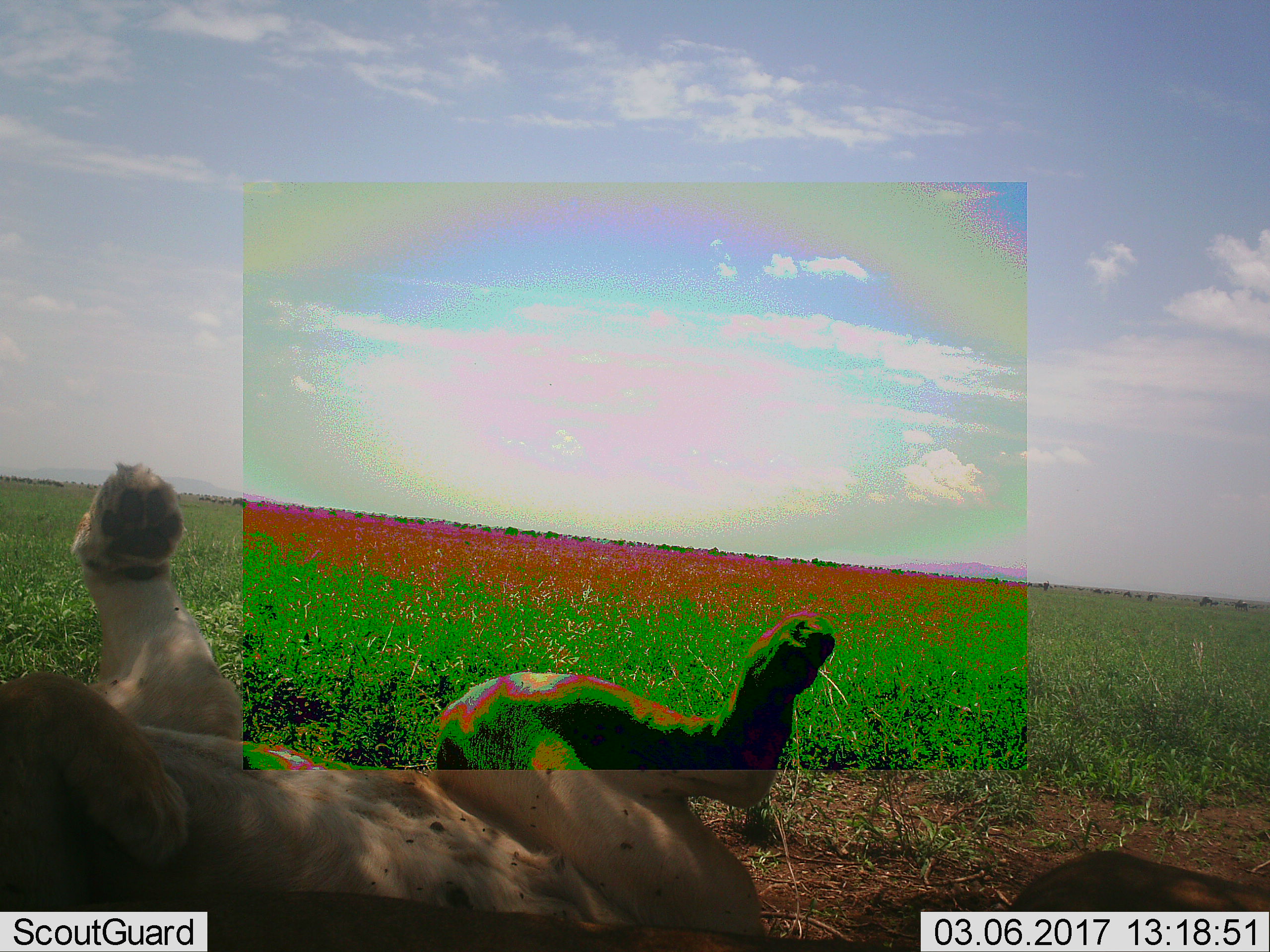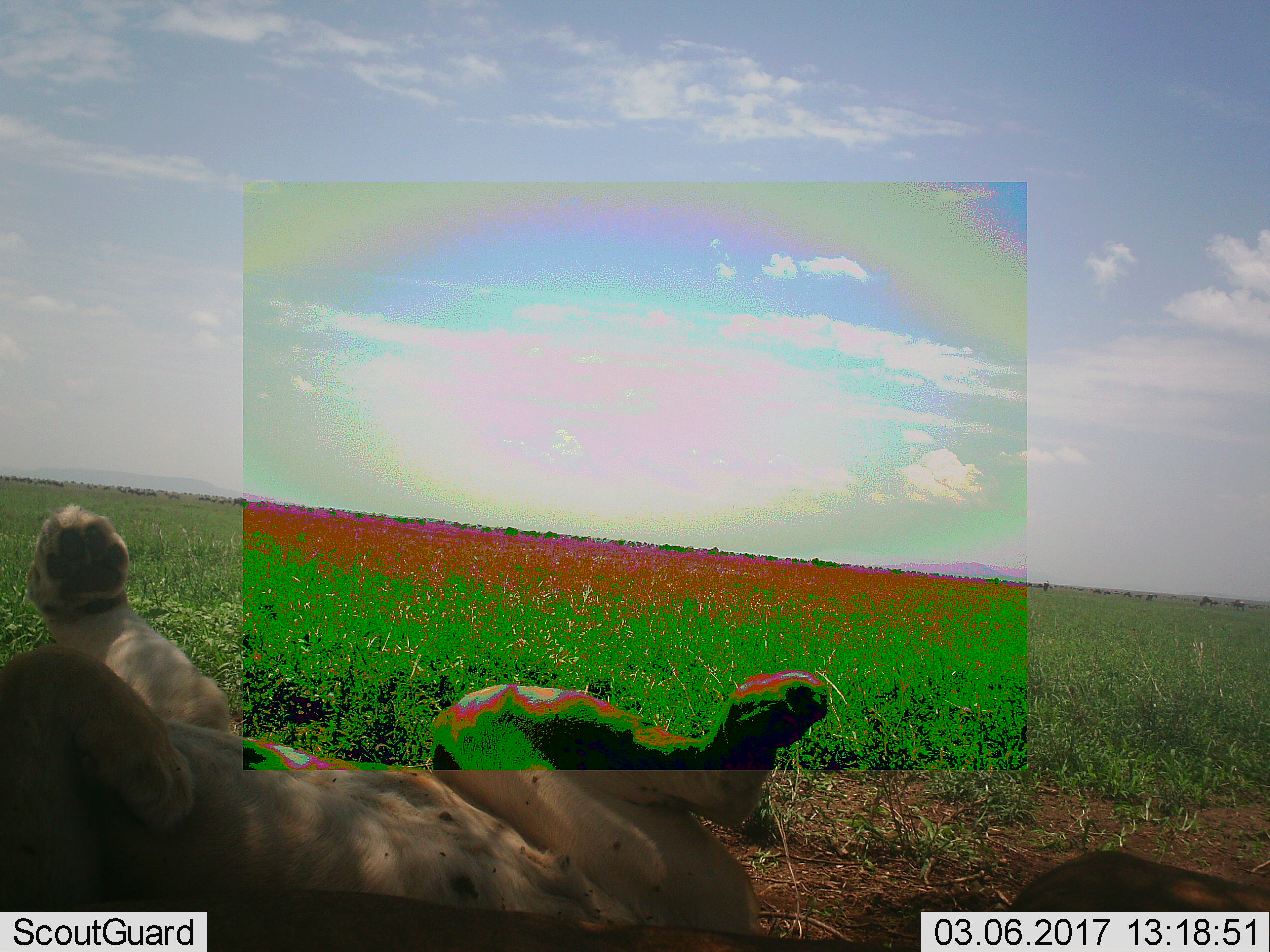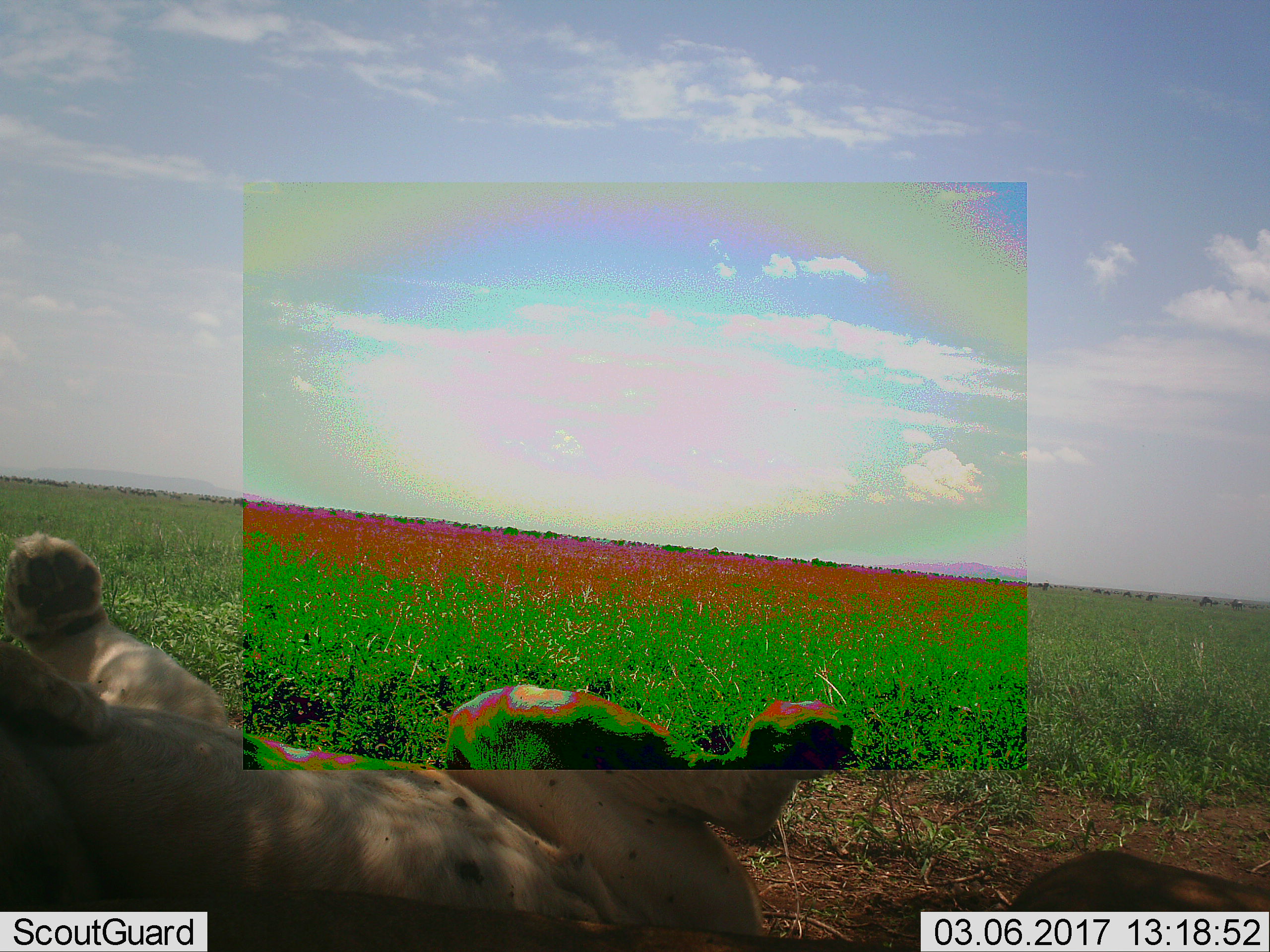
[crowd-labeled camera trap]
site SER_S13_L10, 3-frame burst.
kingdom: Animalia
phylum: Chordata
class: Mammalia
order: Carnivora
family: Felidae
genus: Panthera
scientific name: Panthera leo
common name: lion female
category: lionfemale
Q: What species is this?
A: Lionfemale (lion female) (Panthera leo).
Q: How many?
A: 1.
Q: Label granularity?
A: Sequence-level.